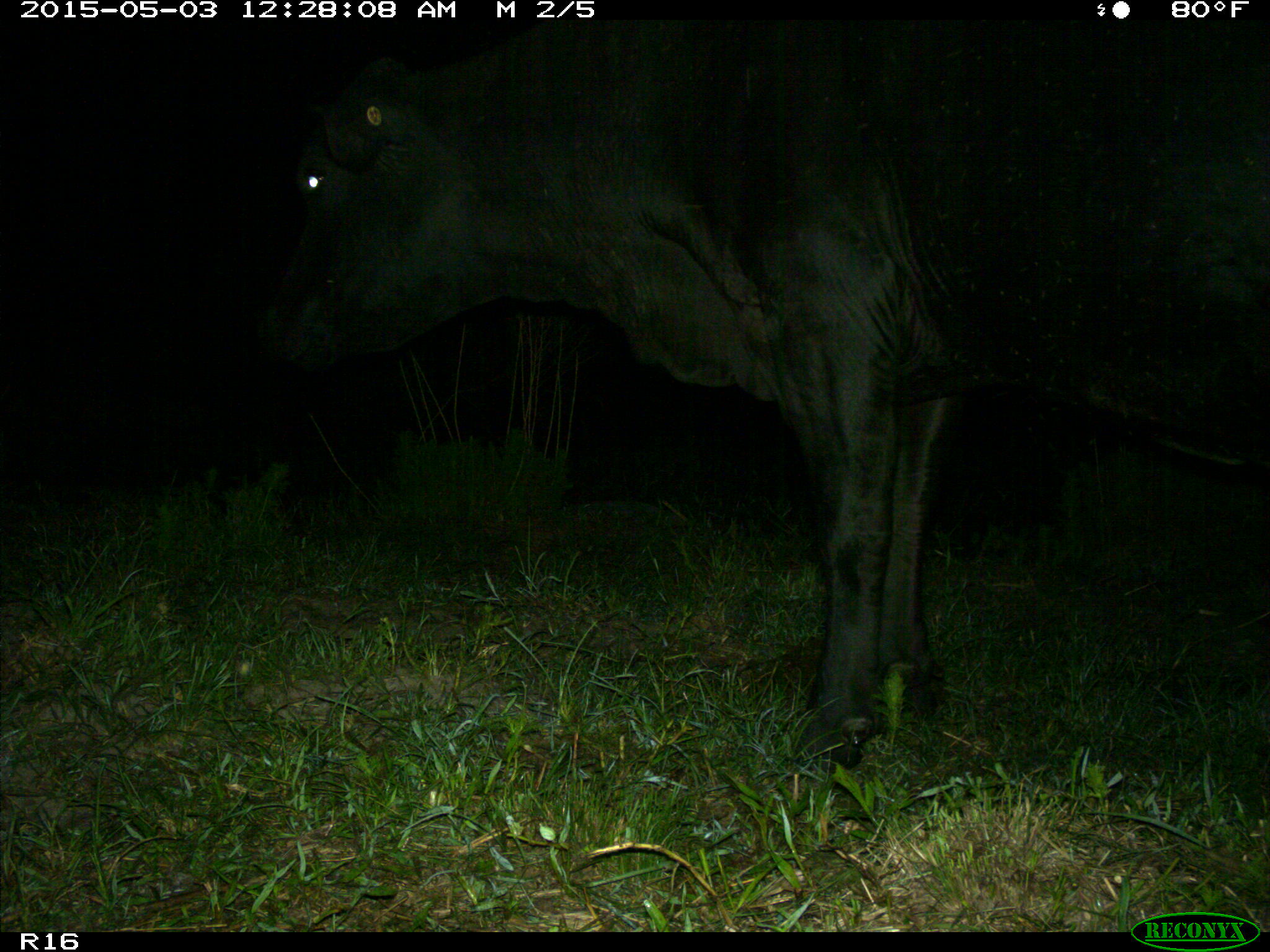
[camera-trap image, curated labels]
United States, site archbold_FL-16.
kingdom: Animalia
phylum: Chordata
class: Mammalia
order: Artiodactyla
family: Bovidae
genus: Bos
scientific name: Bos taurus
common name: domestic cow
Bos taurus (domestic cow).